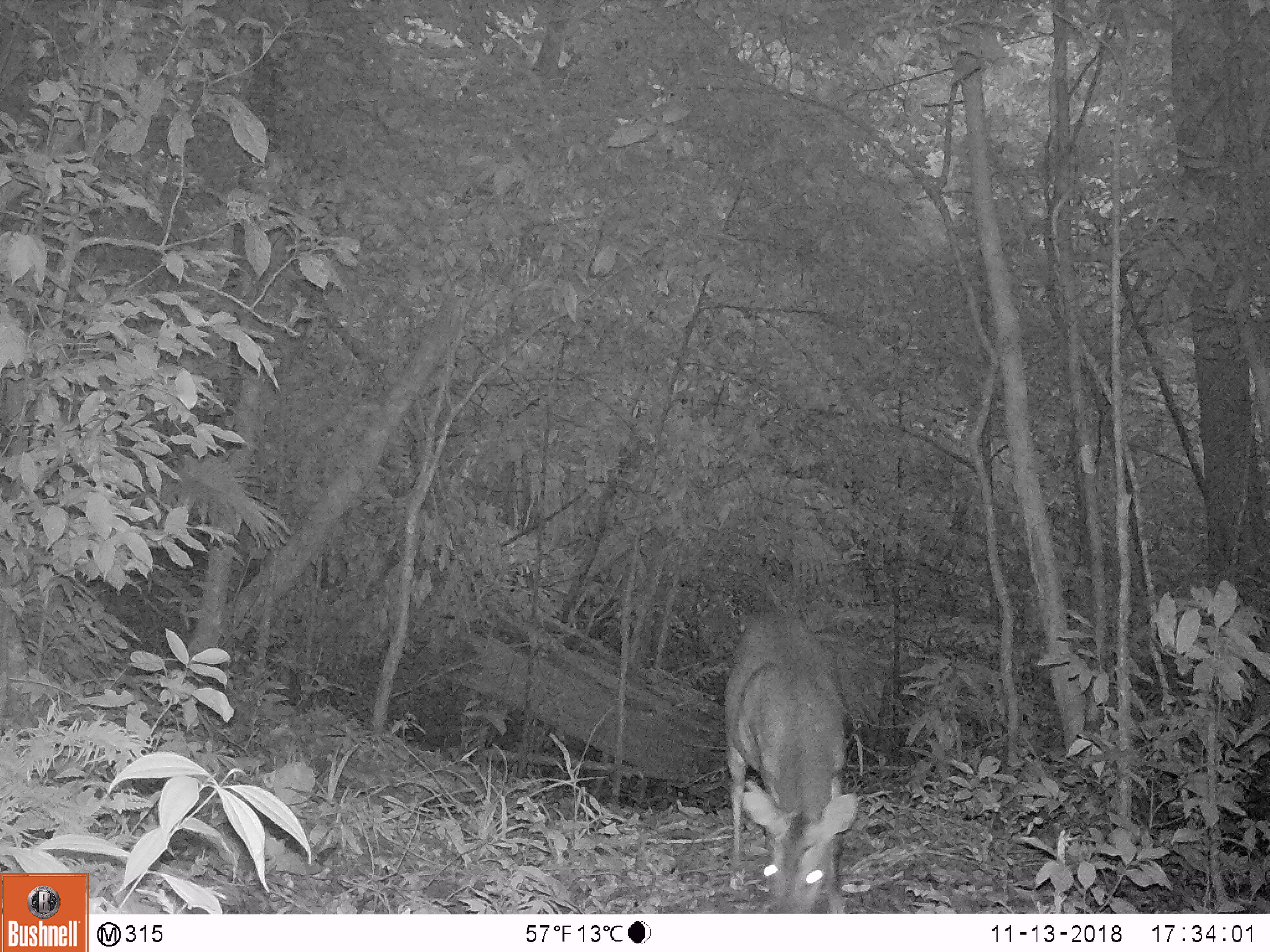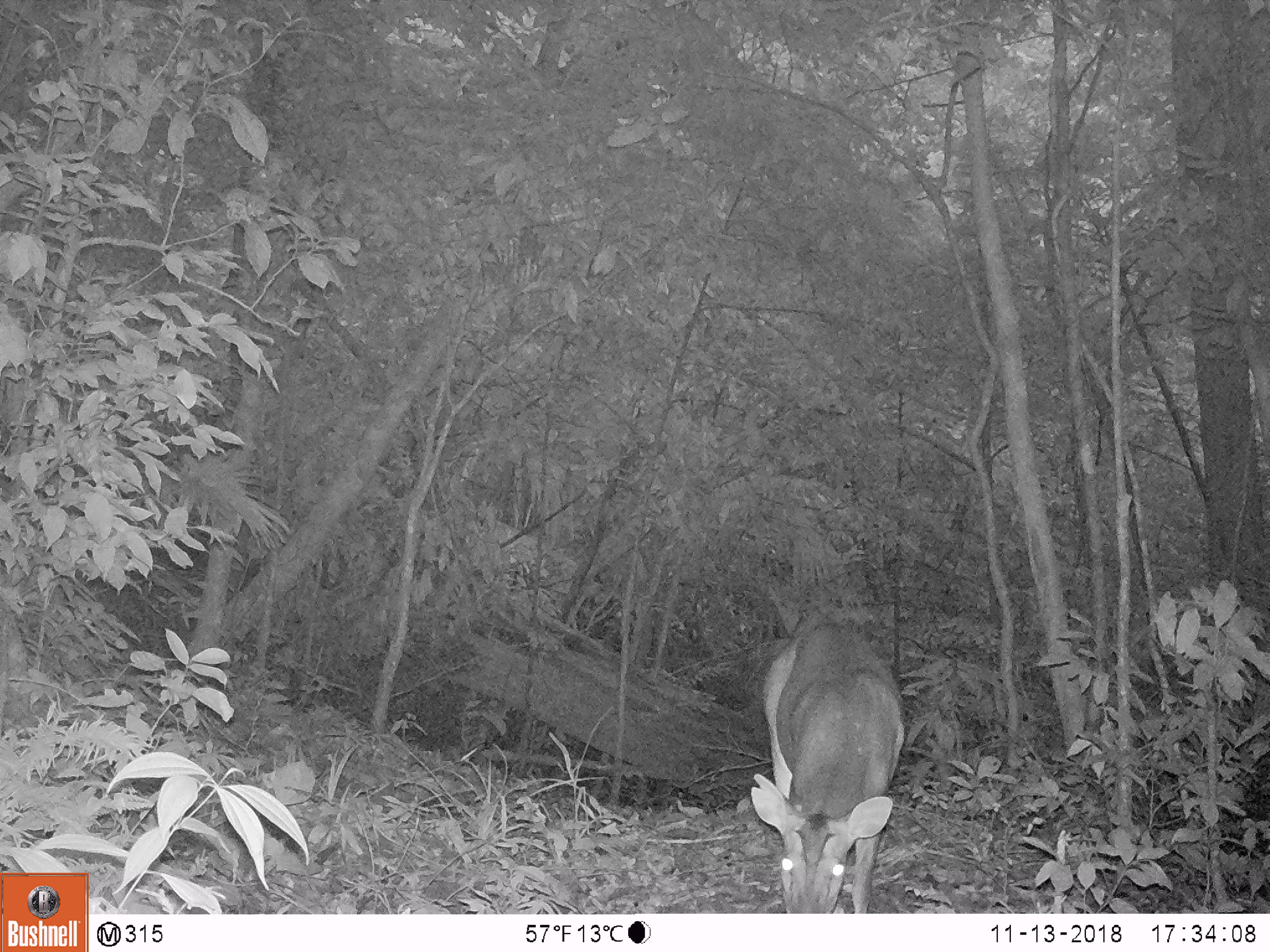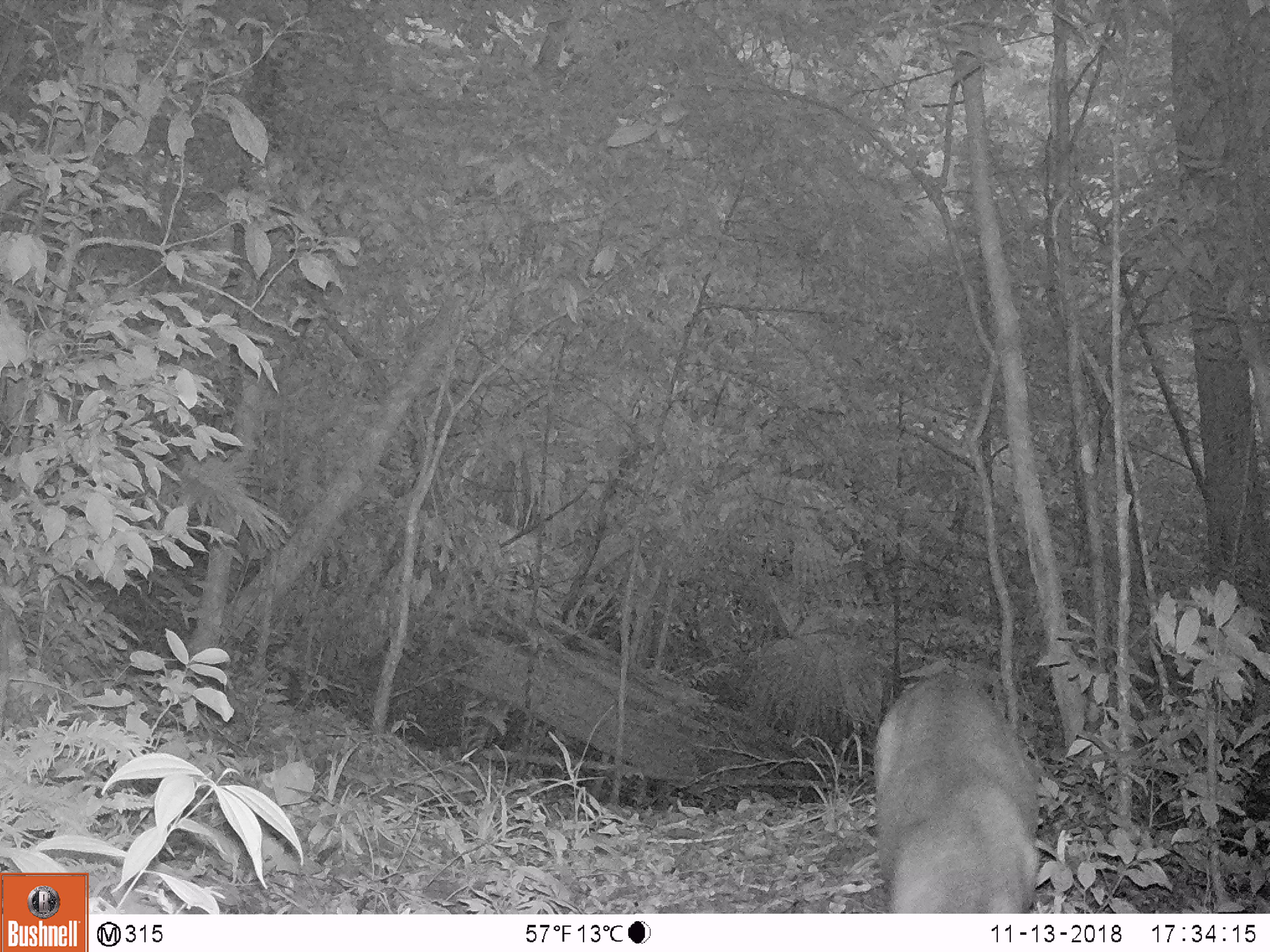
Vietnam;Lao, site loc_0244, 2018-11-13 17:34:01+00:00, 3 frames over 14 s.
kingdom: Animalia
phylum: Chordata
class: Mammalia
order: Artiodactyla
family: Cervidae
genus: Muntiacus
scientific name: Muntiacus vuquangensis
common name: large-antlered muntjac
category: large antlered muntjac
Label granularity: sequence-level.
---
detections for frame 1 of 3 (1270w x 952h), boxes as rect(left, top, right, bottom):
large antlered muntjac: rect(724, 613, 859, 912)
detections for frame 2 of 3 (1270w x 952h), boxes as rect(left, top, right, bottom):
large antlered muntjac: rect(750, 624, 905, 912)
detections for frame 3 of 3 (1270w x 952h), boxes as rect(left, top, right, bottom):
large antlered muntjac: rect(872, 672, 1041, 912)